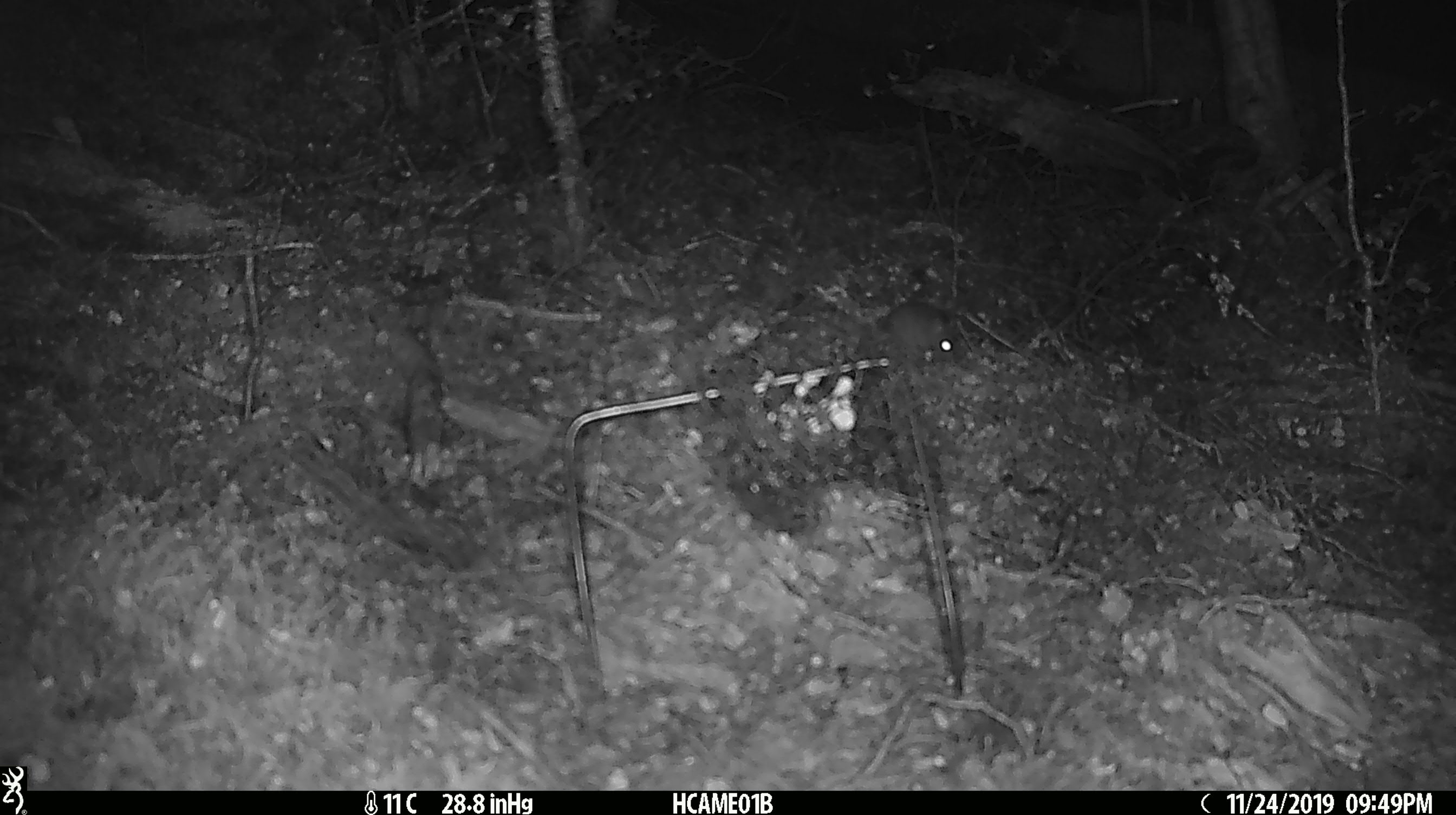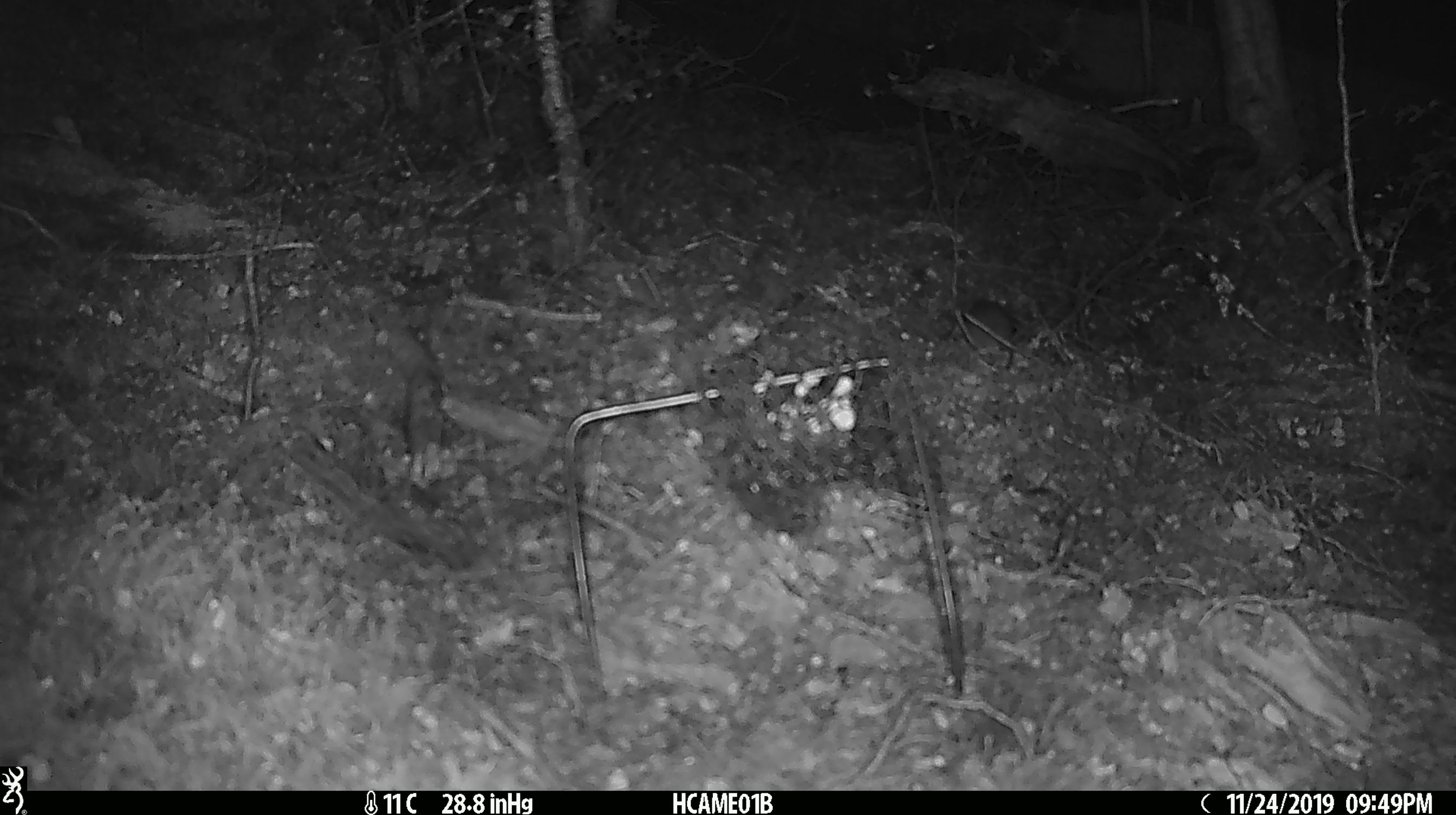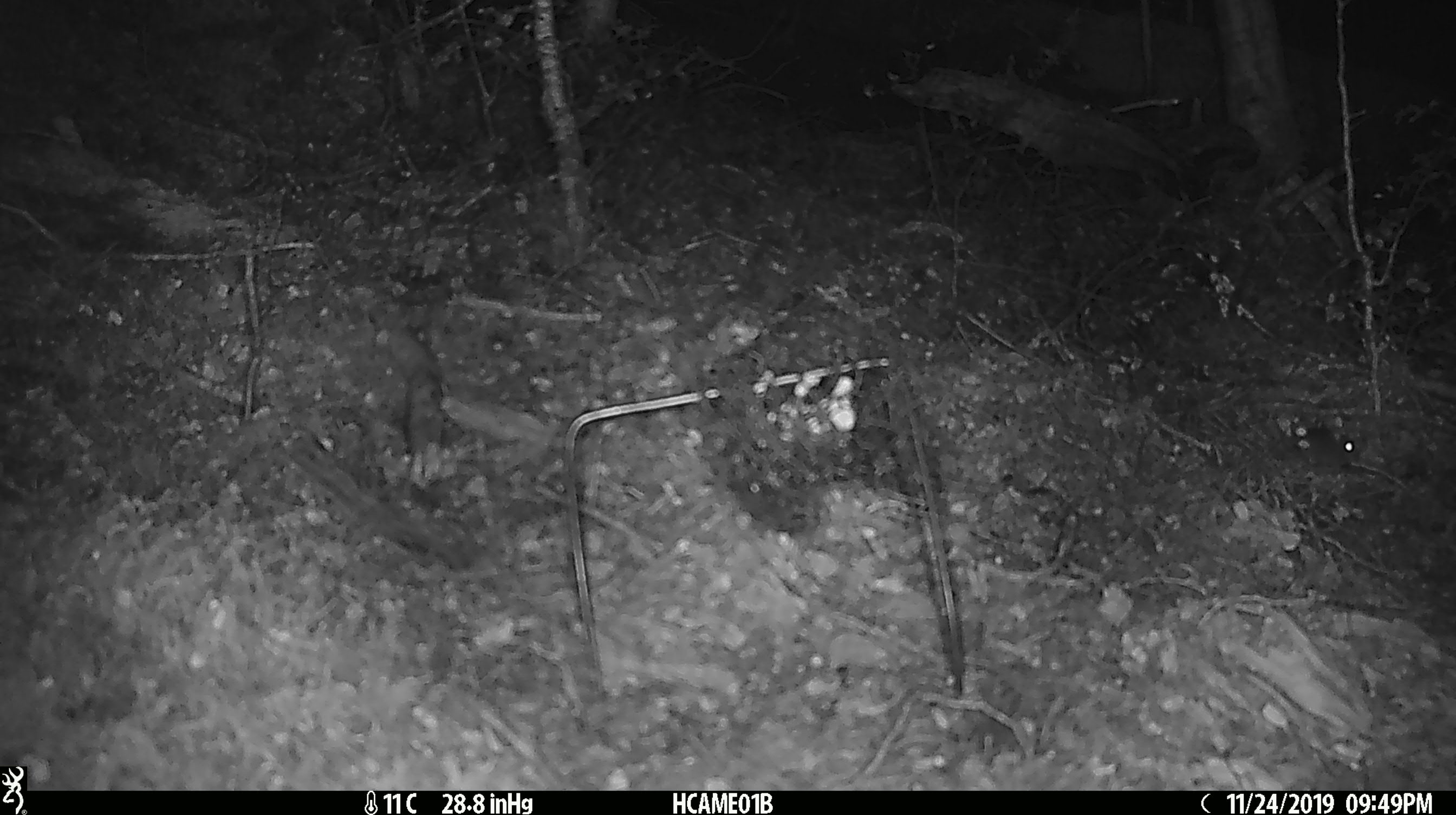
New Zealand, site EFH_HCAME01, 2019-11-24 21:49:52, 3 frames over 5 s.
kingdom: Animalia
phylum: Chordata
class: Mammalia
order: Rodentia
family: Muridae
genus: Mus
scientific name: Mus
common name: mouse